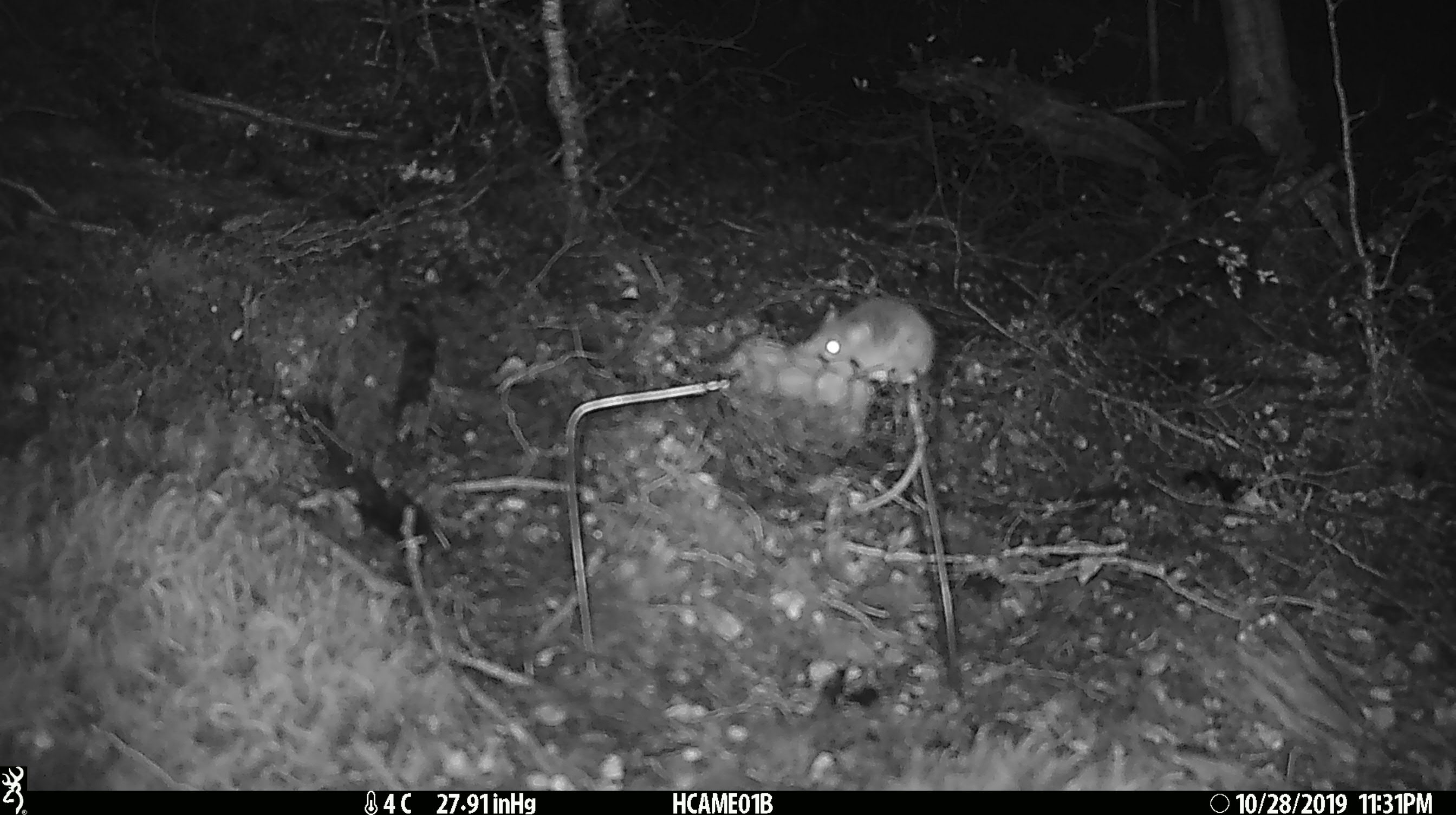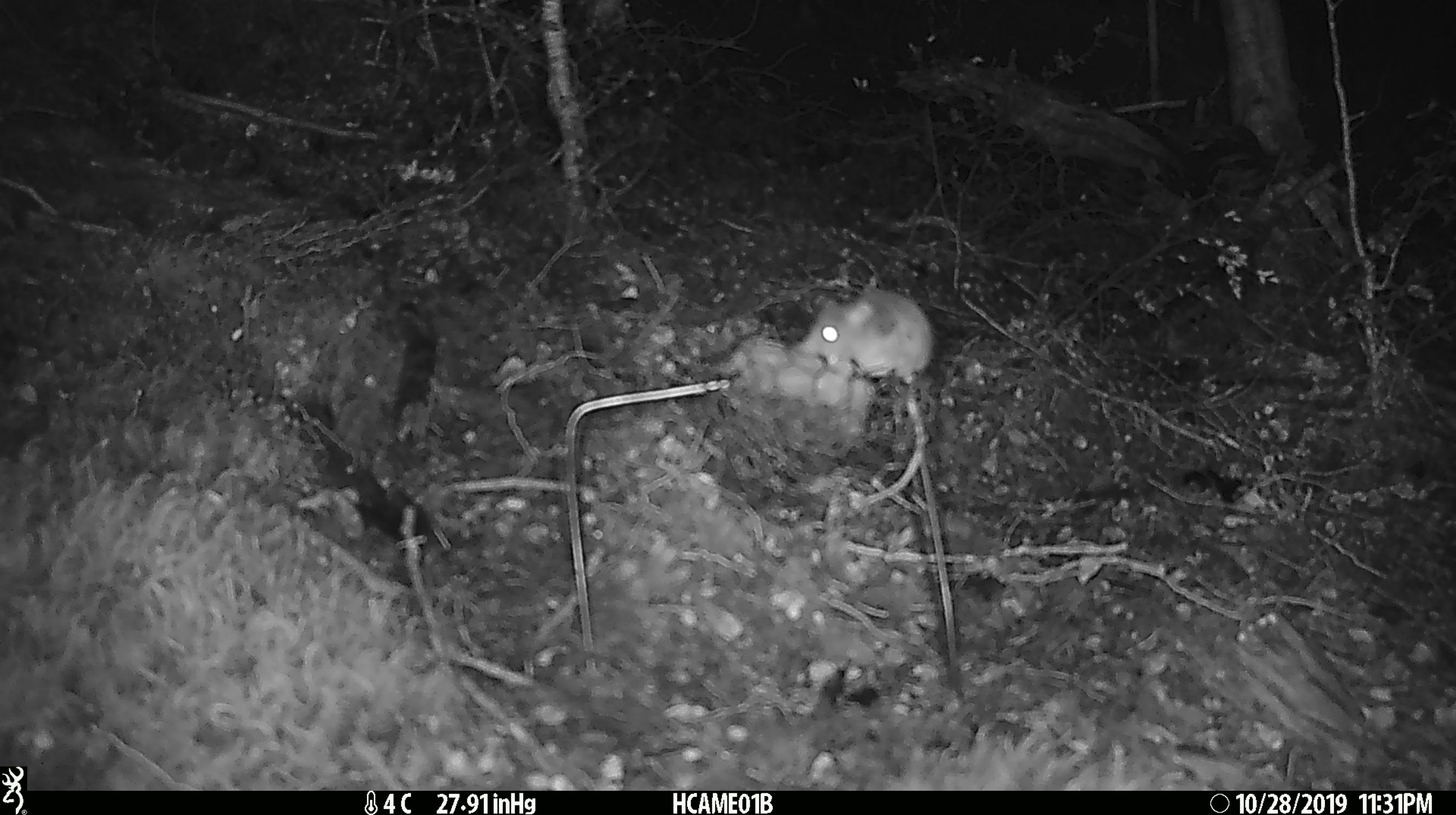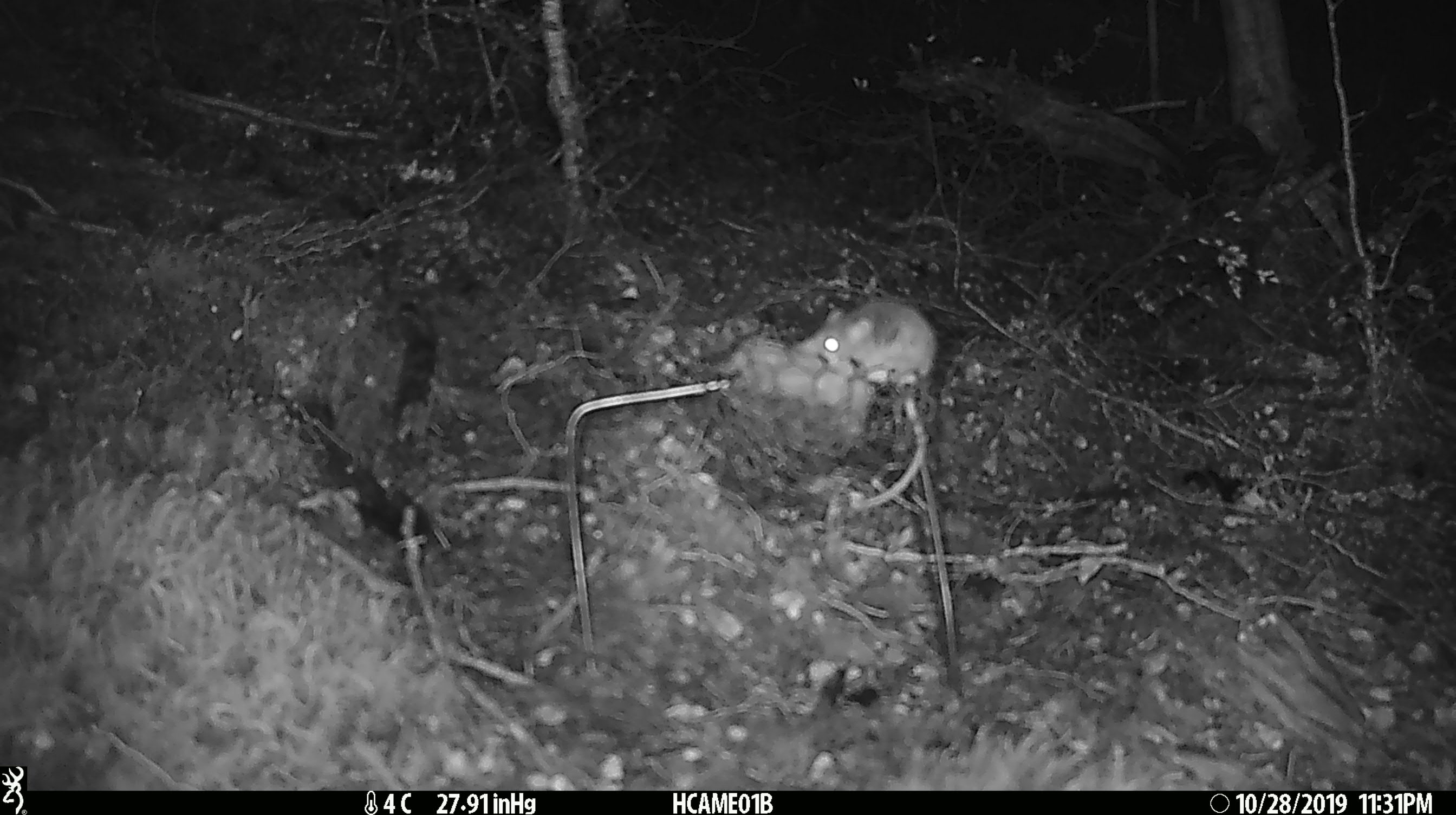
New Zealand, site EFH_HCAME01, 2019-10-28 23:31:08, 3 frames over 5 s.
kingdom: Animalia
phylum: Chordata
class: Mammalia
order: Rodentia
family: Muridae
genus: Mus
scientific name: Mus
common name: mouse